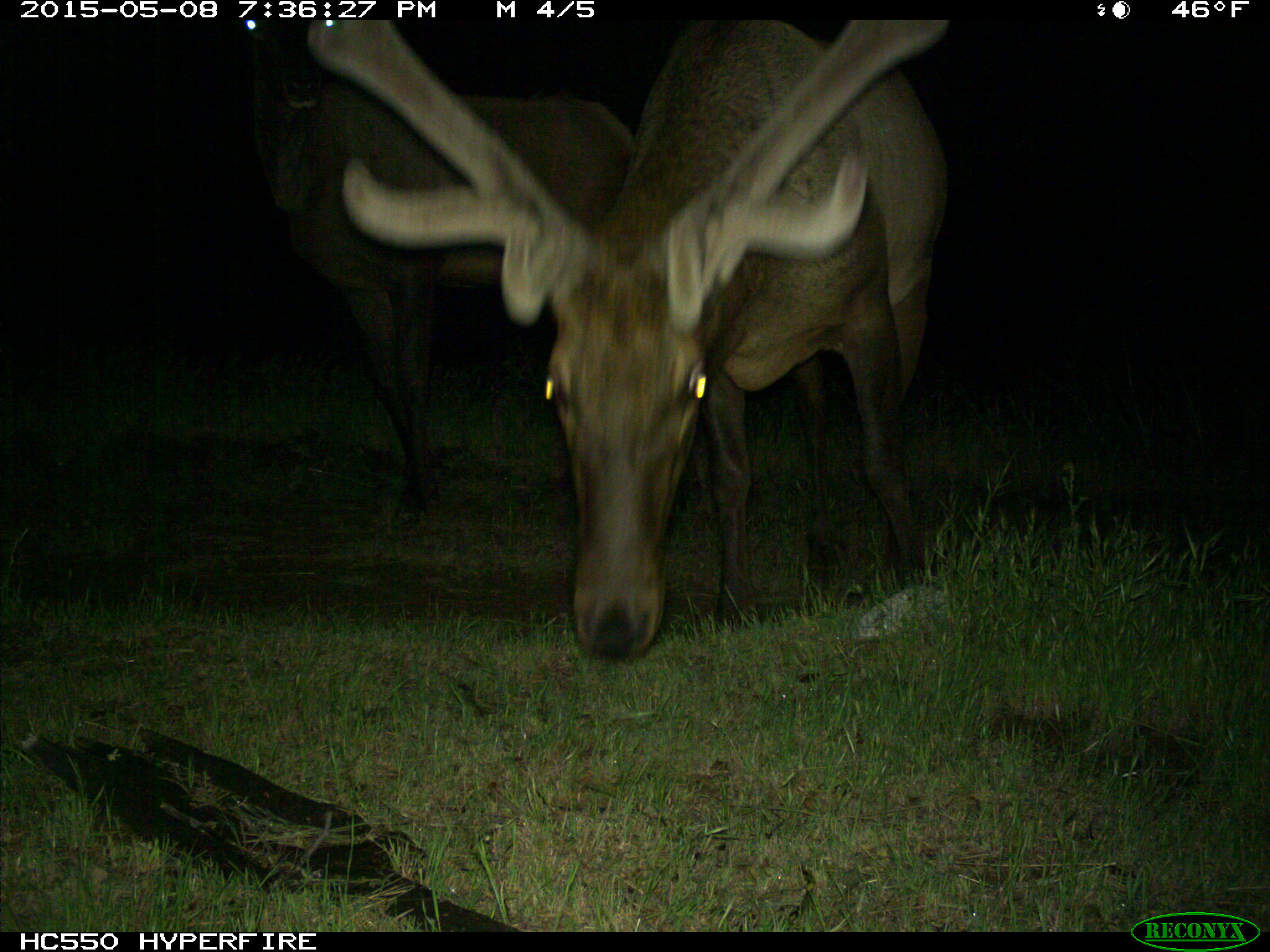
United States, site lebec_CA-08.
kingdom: Animalia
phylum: Chordata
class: Mammalia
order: Artiodactyla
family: Cervidae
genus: Cervus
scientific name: Cervus canadensis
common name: elk